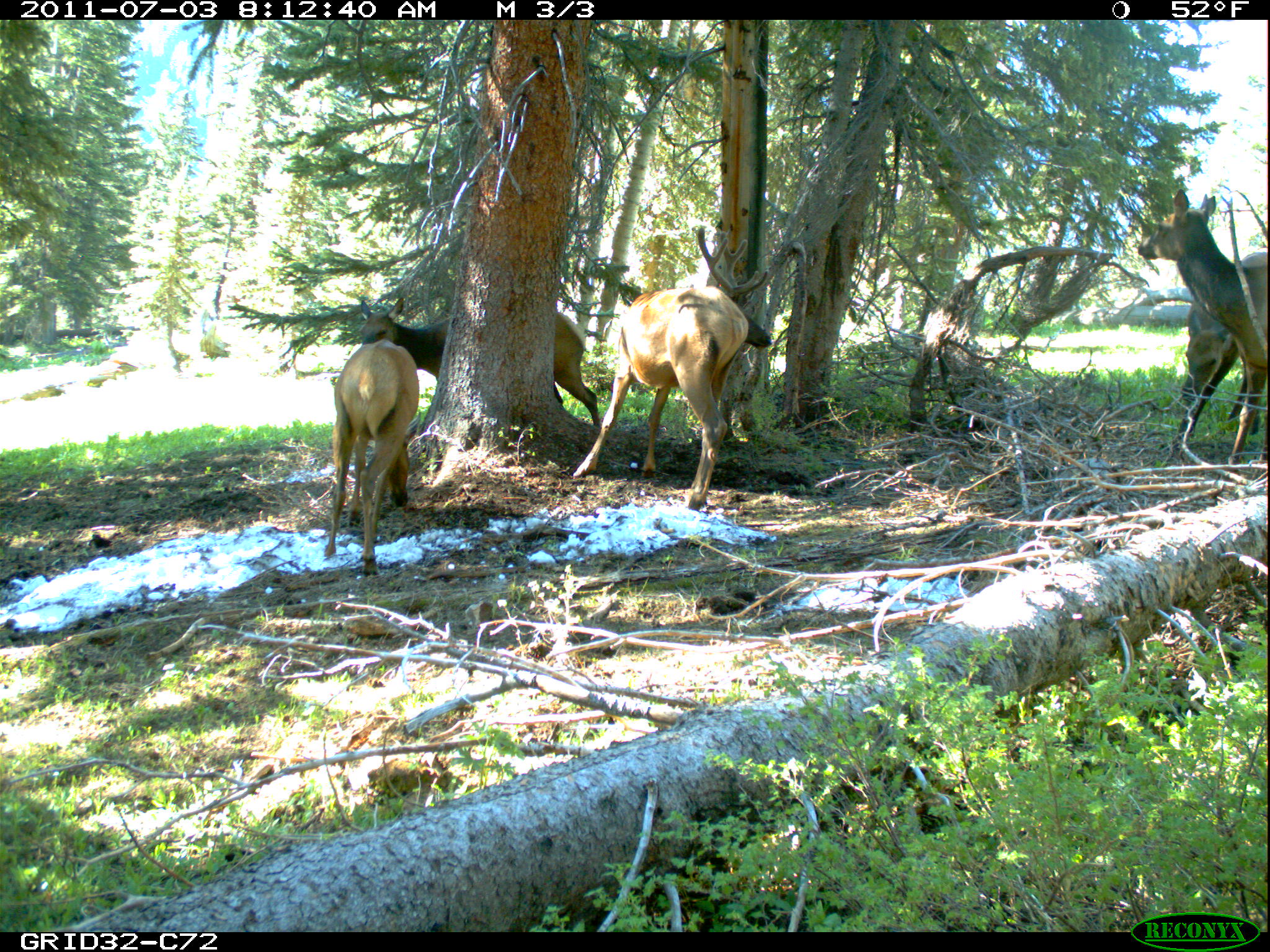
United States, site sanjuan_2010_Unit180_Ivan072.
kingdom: Animalia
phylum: Chordata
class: Mammalia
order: Artiodactyla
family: Cervidae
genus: Cervus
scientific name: Cervus elaphus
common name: red deer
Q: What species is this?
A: Cervus elaphus (red deer).